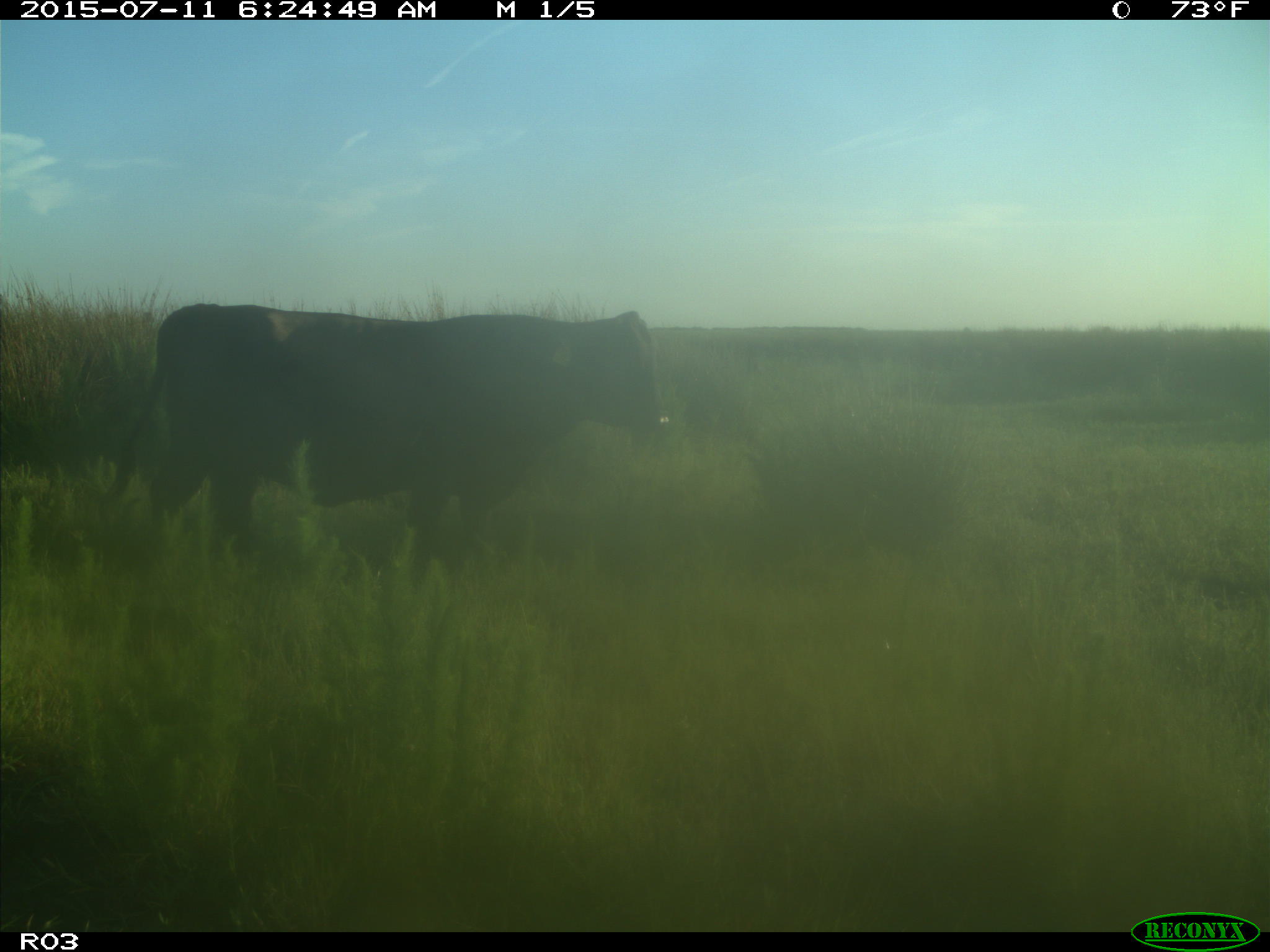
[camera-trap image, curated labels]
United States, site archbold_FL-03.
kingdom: Animalia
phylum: Chordata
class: Mammalia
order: Artiodactyla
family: Bovidae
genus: Bos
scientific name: Bos taurus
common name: domestic cow